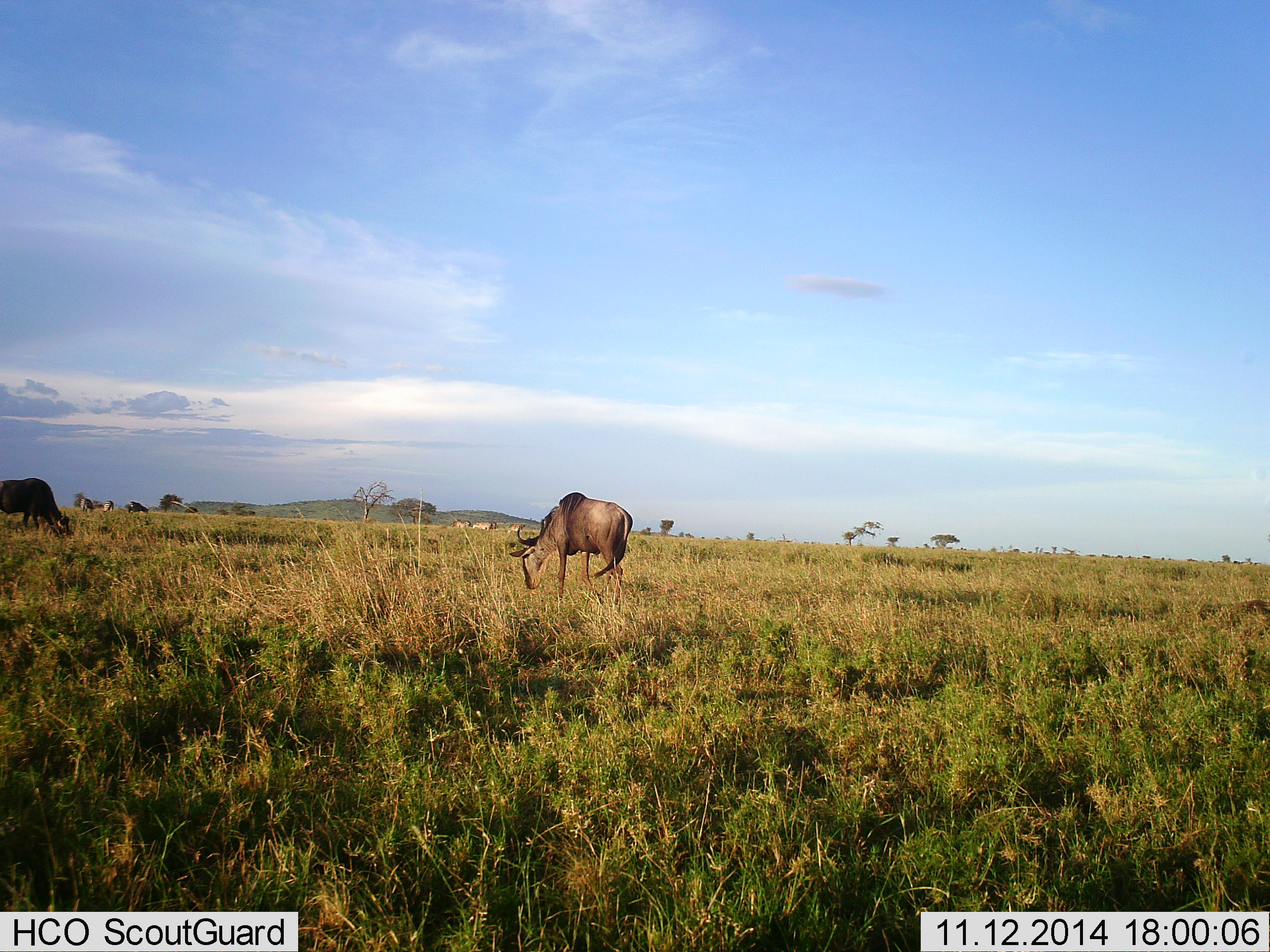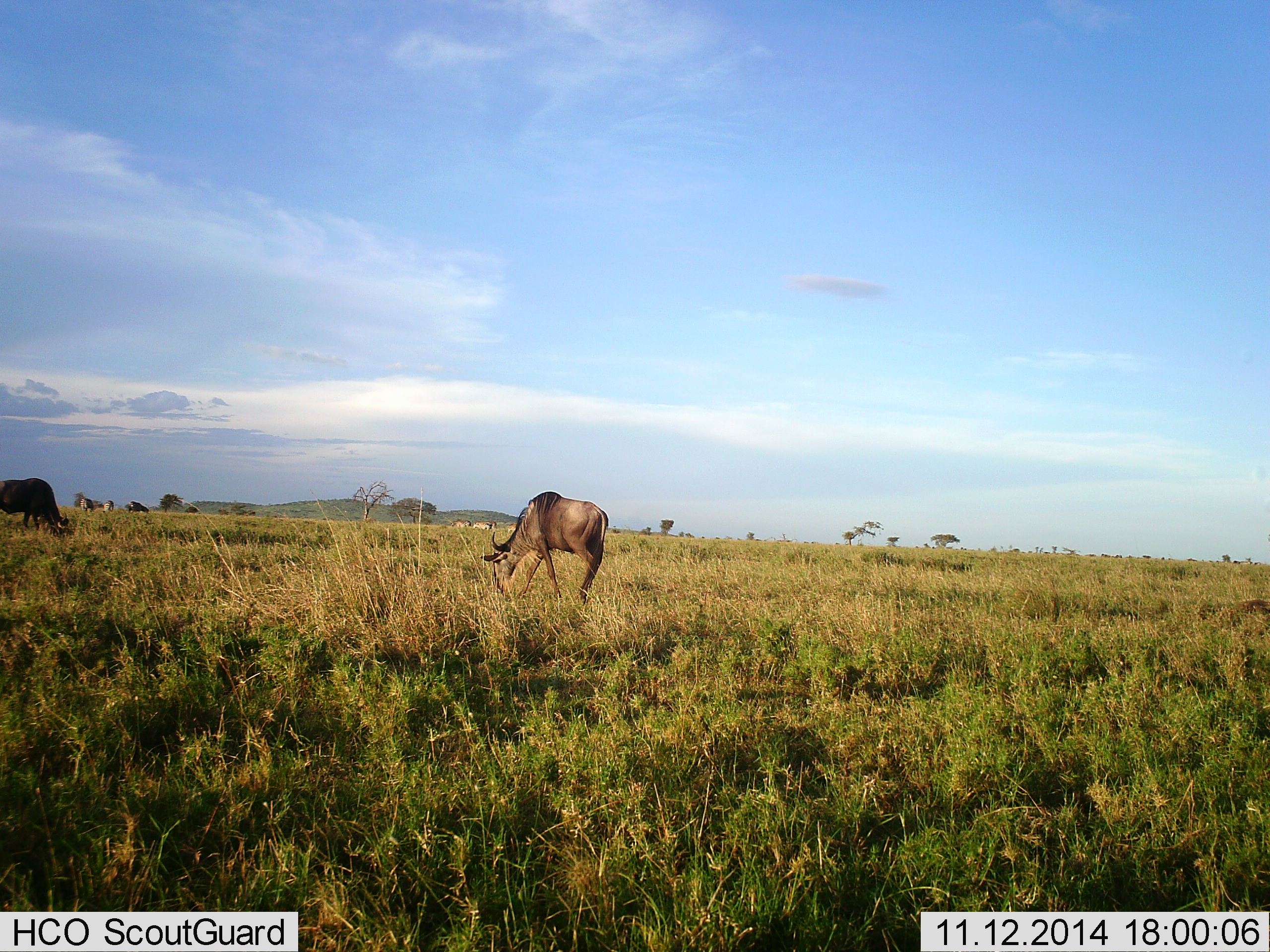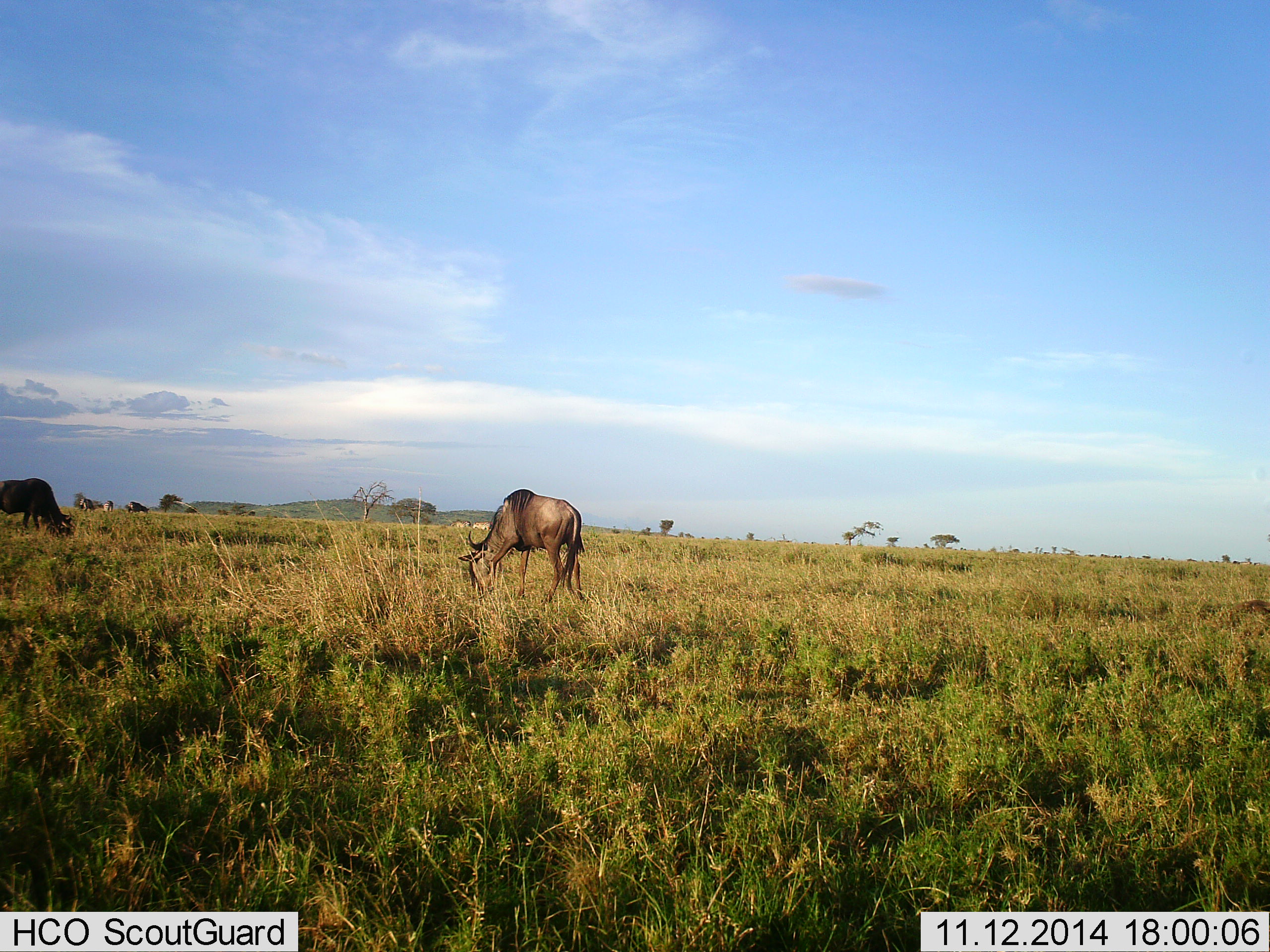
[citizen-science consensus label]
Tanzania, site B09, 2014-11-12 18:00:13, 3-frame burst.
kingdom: Animalia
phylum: Chordata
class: Mammalia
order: Artiodactyla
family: Bovidae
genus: Connochaetes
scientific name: Connochaetes taurinus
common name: blue wildebeest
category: wildebeest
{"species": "wildebeest (blue wildebeest) (Connochaetes taurinus)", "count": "2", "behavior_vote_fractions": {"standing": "33%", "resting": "0%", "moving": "42%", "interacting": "0%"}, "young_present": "0%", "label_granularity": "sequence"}